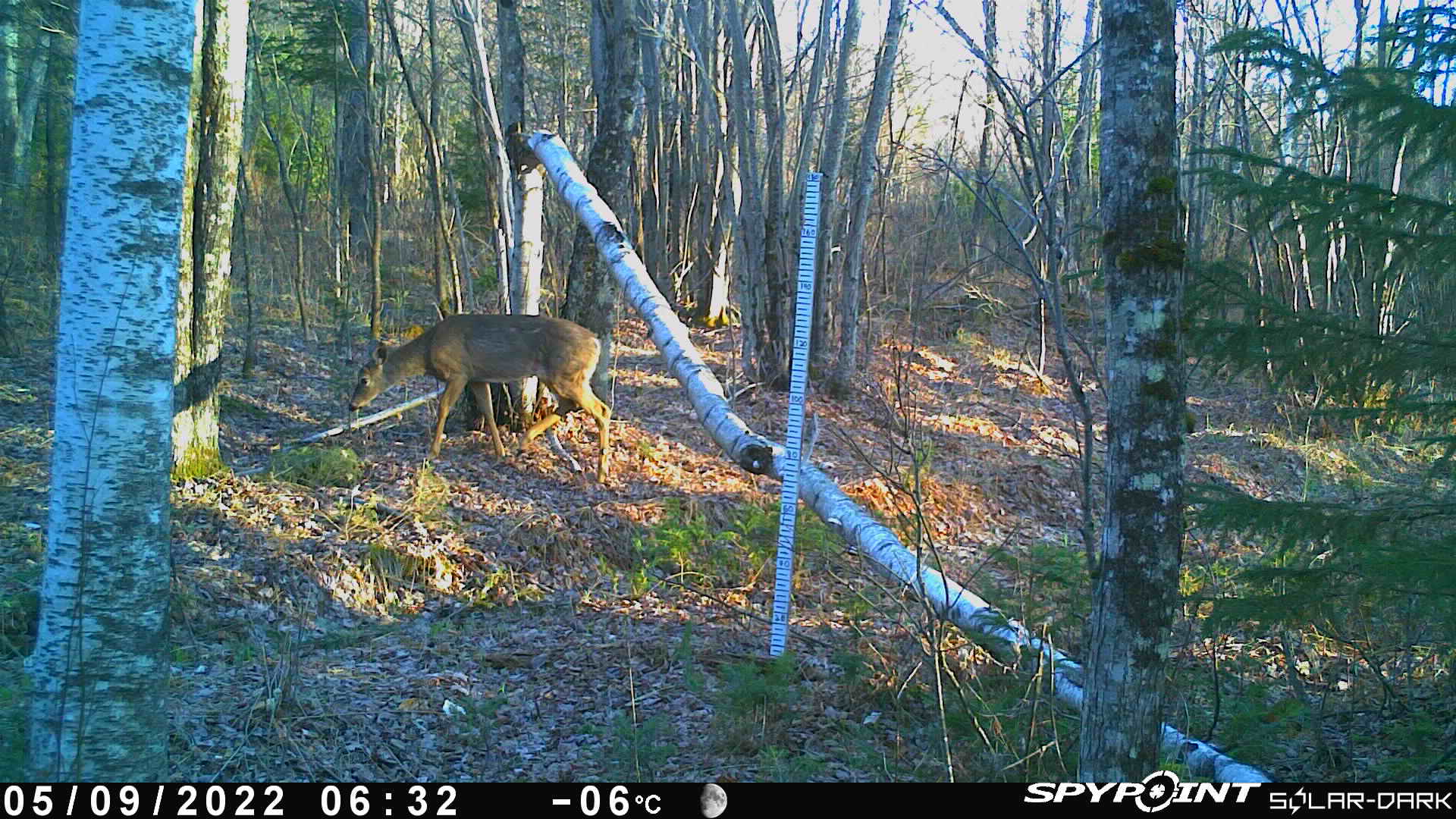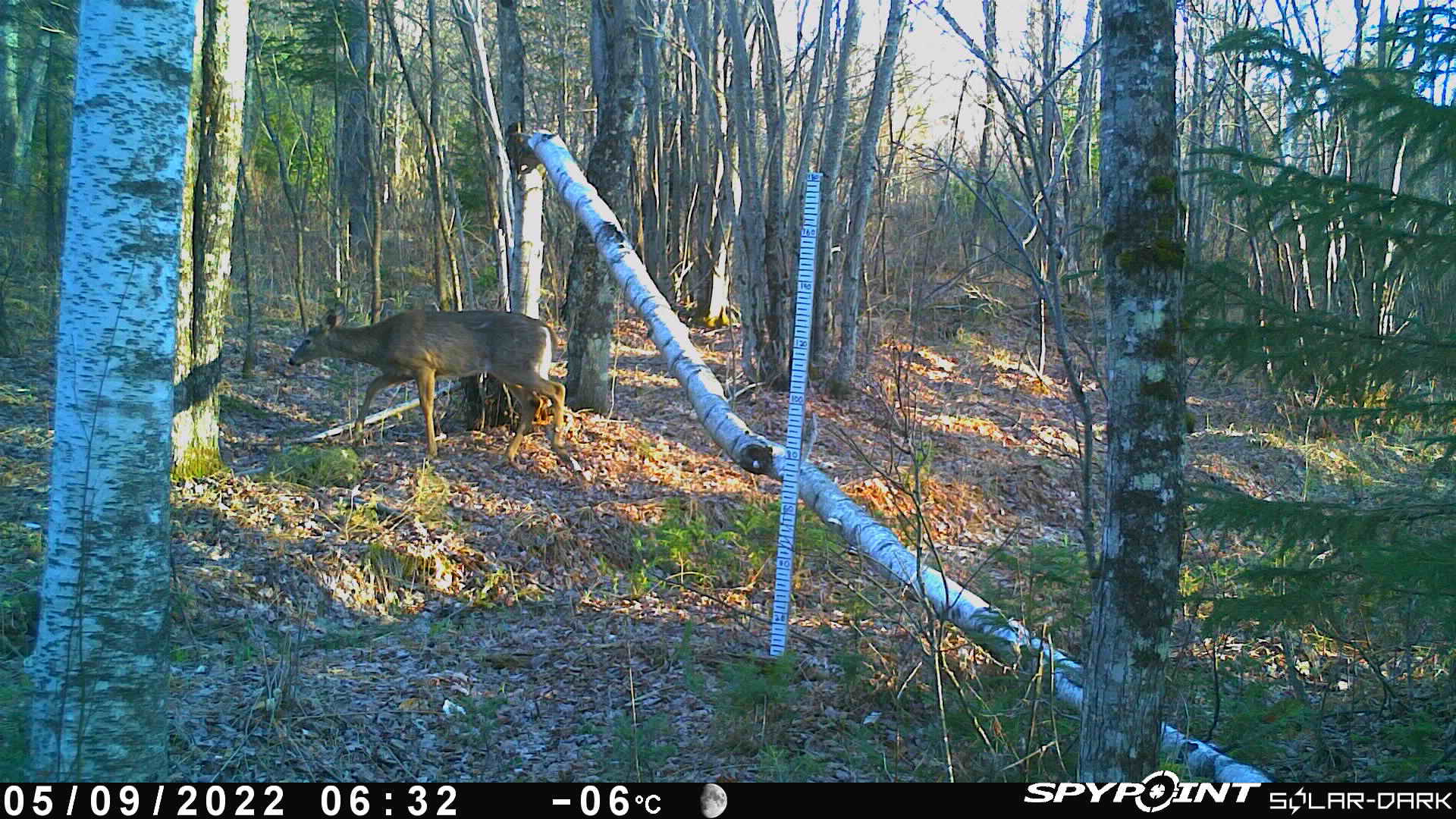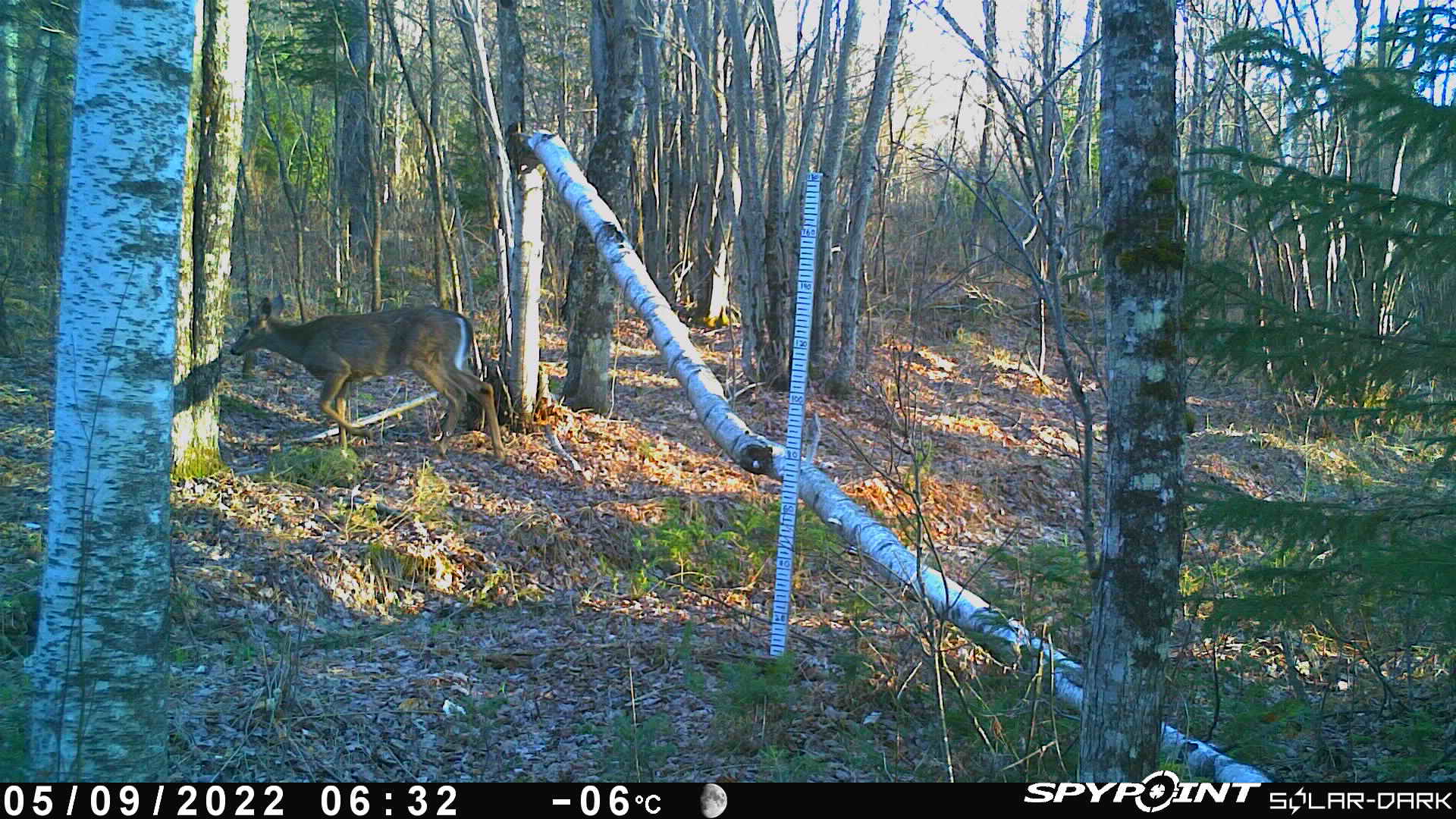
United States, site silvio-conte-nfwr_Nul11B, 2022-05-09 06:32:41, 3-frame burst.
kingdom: Animalia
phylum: Chordata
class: Mammalia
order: Artiodactyla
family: Cervidae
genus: Odocoileus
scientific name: Odocoileus virginianus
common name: white-tailed deer